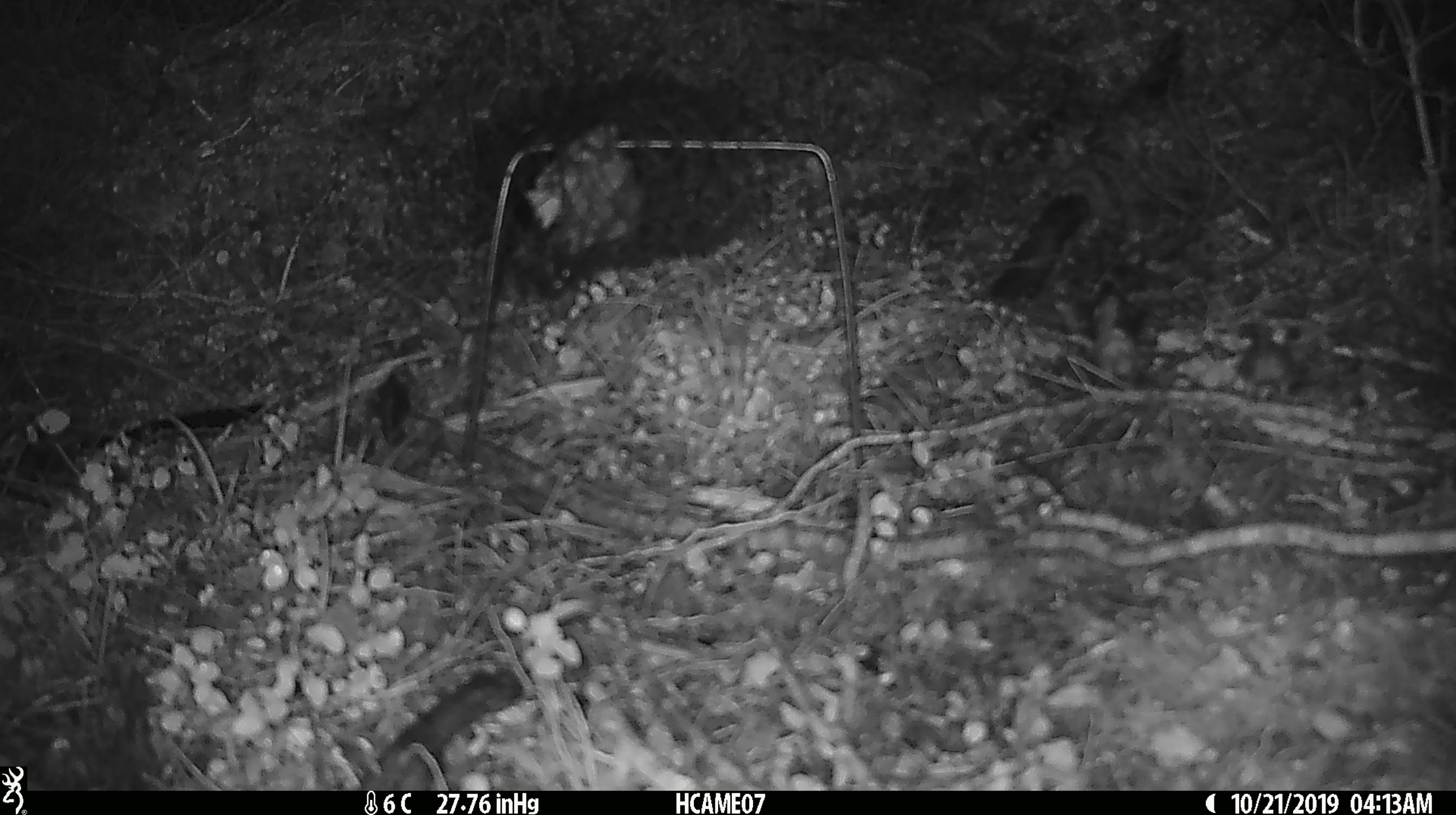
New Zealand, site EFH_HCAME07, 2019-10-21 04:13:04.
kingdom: Animalia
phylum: Chordata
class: Mammalia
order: Rodentia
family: Muridae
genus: Mus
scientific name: Mus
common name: mouse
Mouse (Mus).